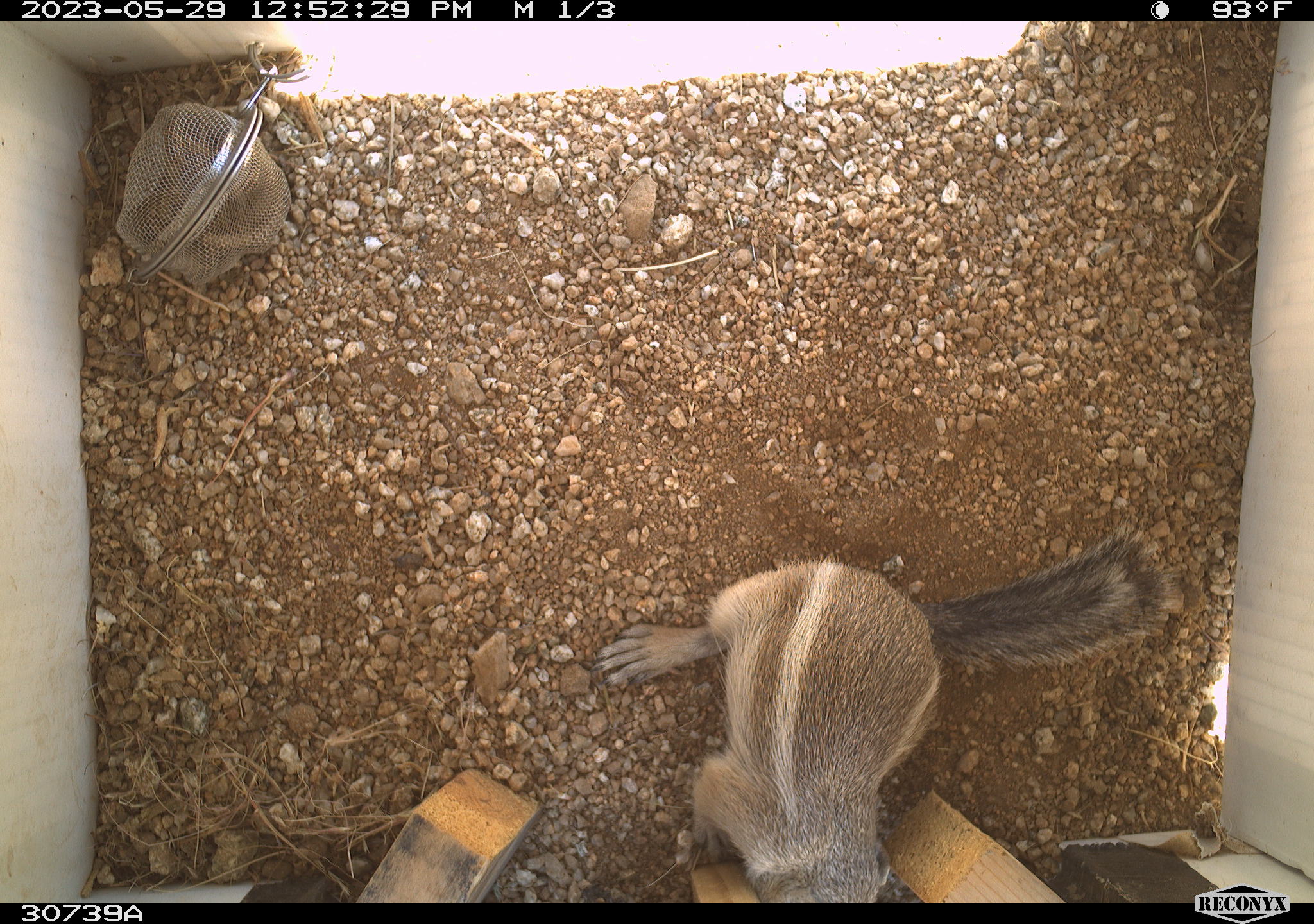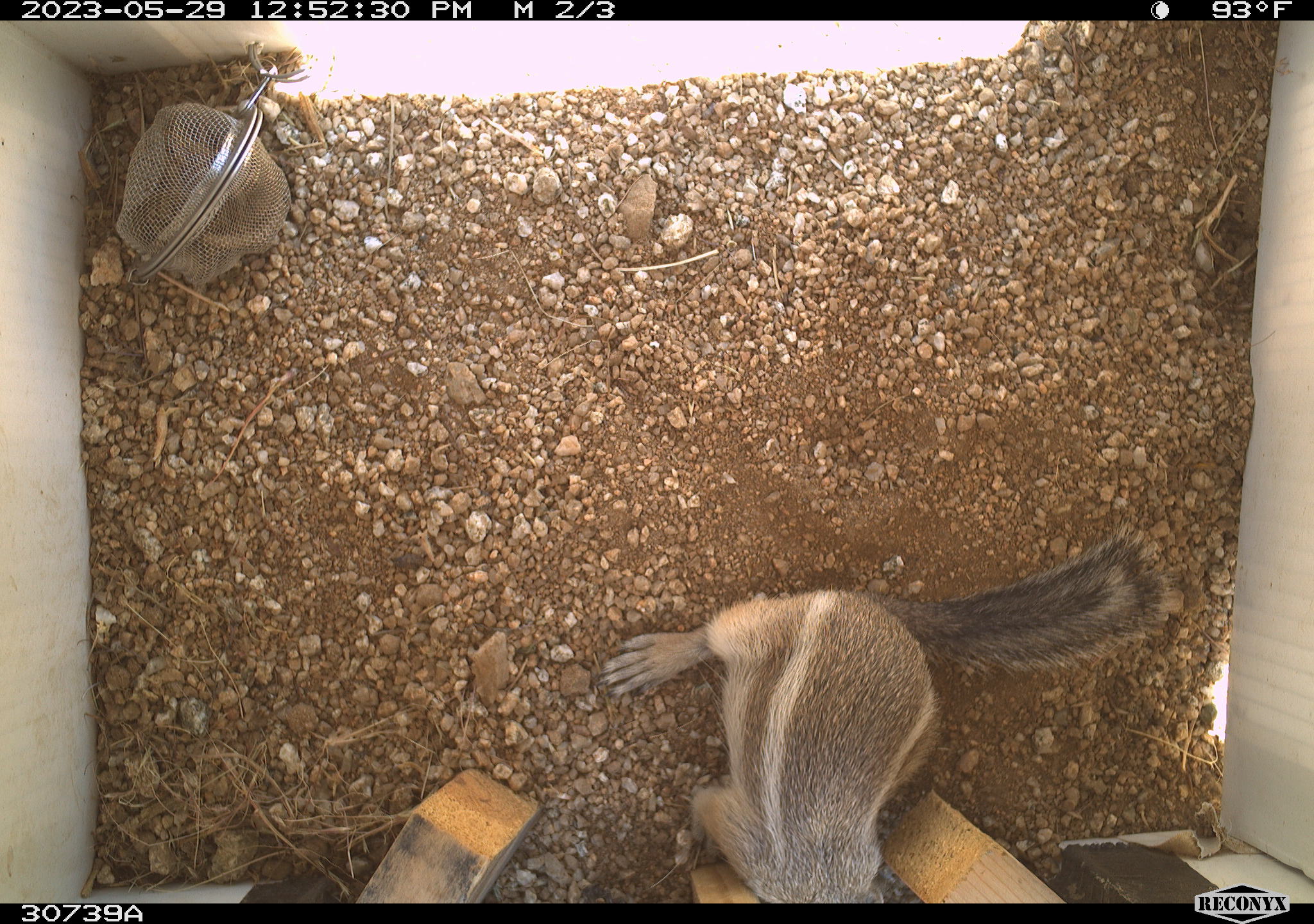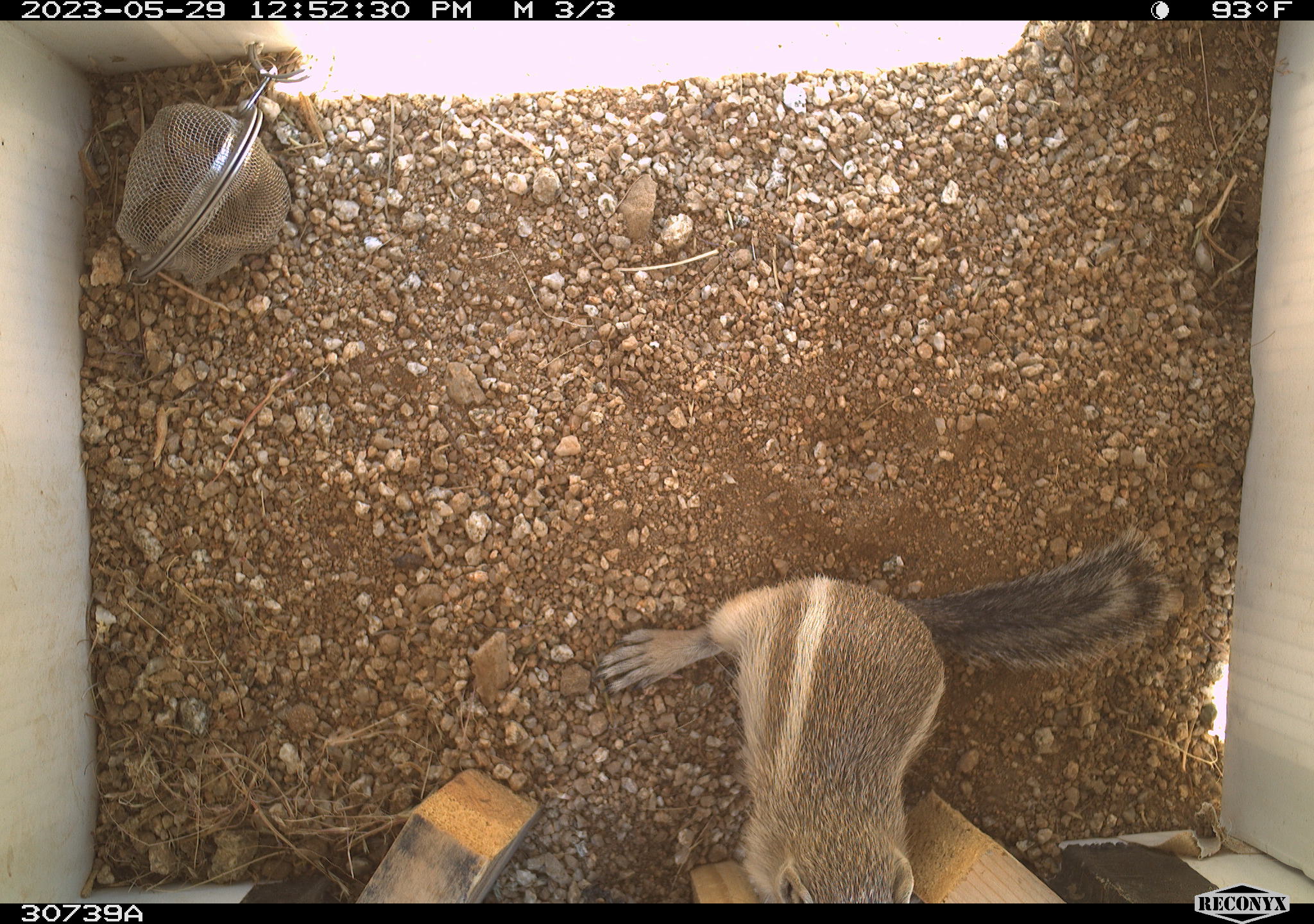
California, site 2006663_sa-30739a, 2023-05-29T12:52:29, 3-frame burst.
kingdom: Animalia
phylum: Chordata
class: Mammalia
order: Rodentia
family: Sciuridae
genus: Ammospermophilus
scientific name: Ammospermophilus leucurus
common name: white-tailed antelope squirrel